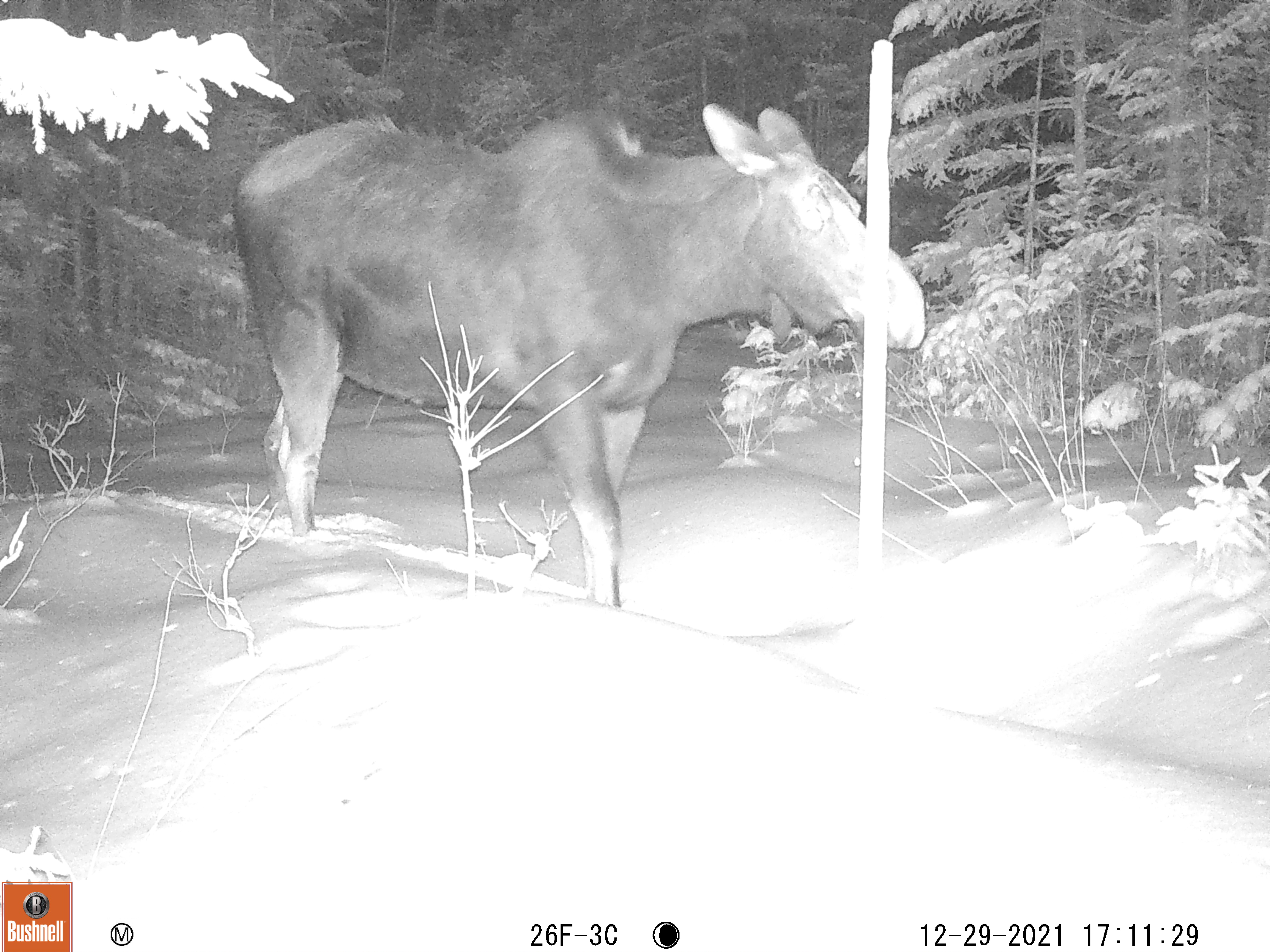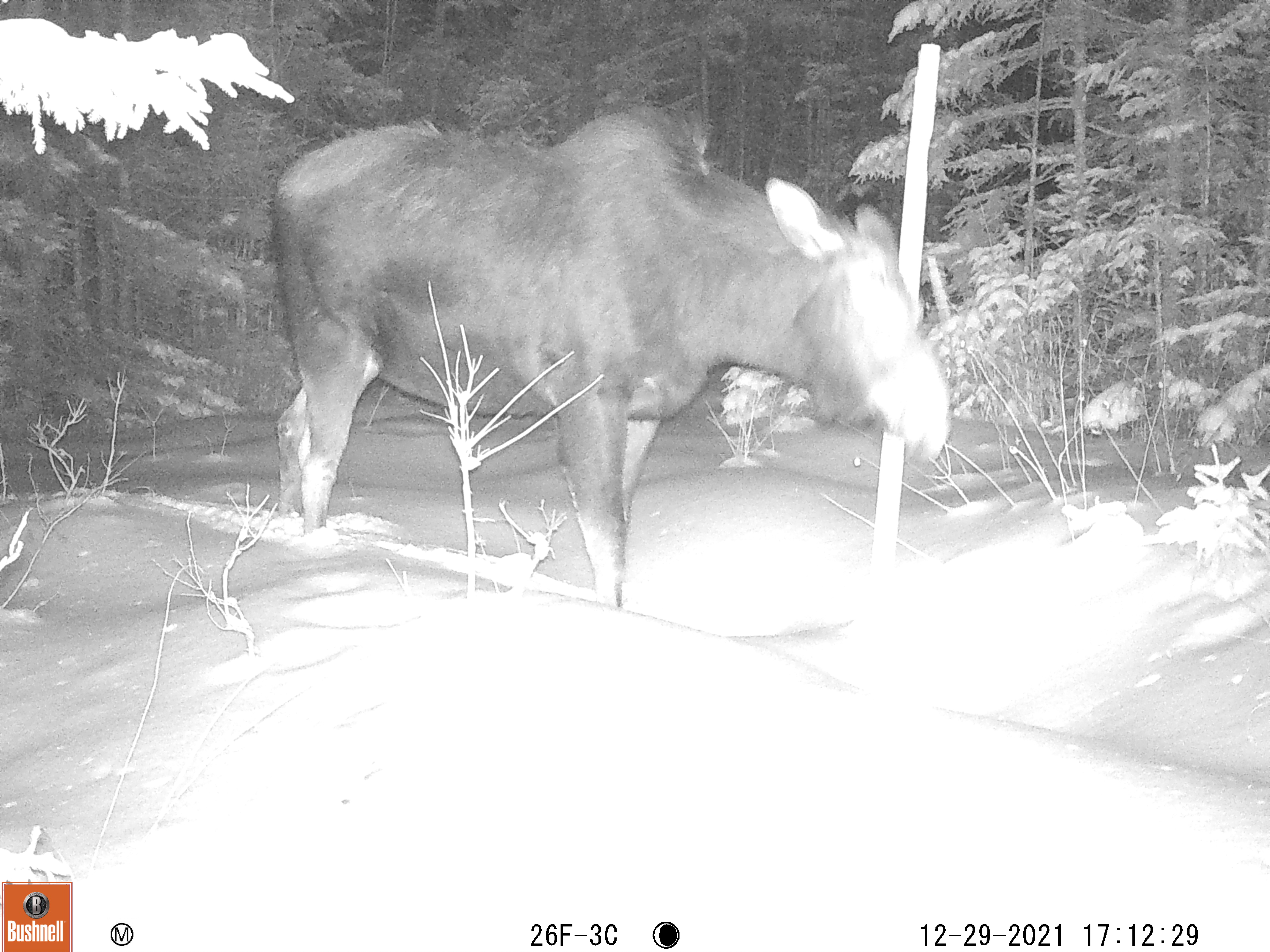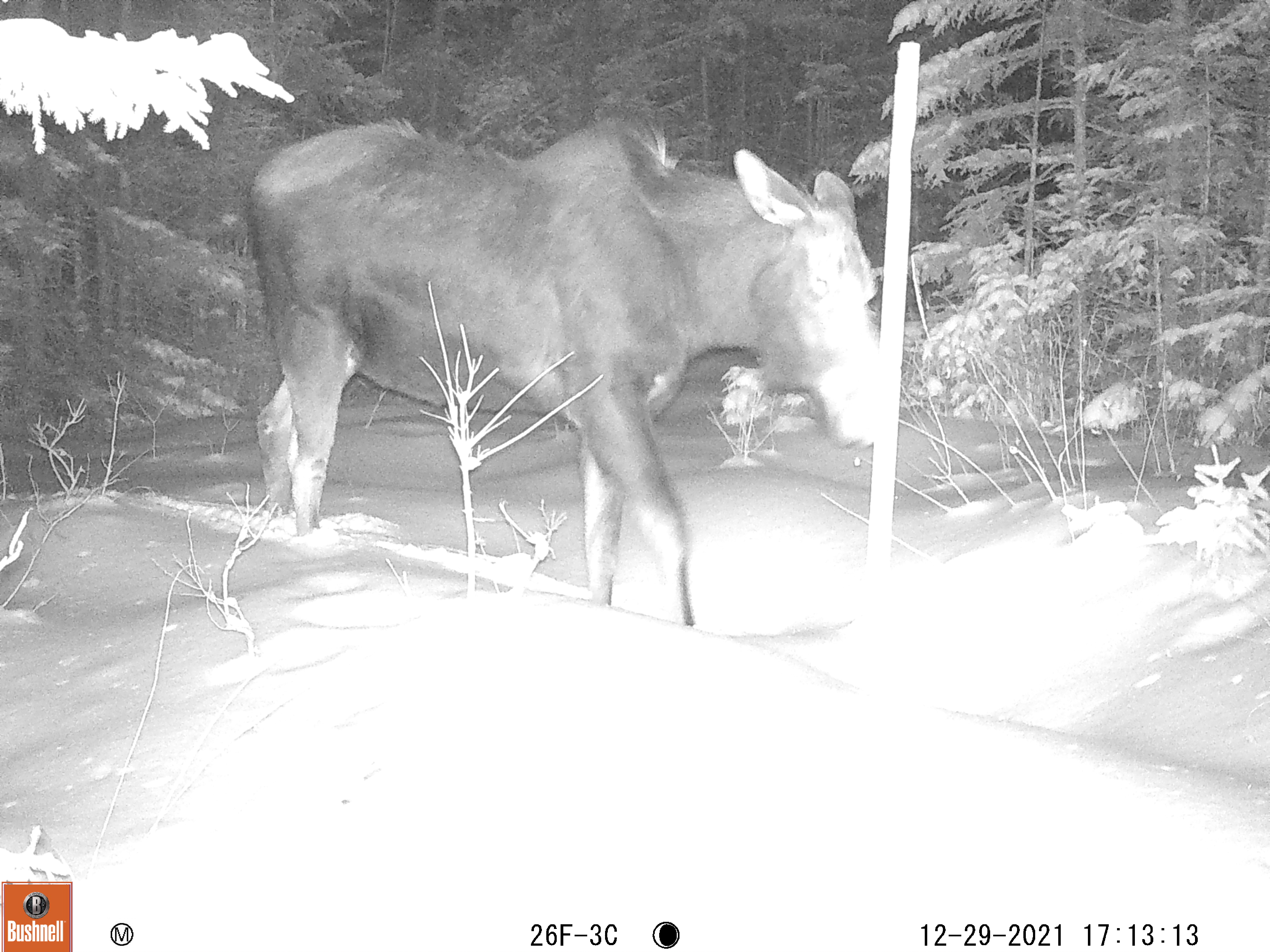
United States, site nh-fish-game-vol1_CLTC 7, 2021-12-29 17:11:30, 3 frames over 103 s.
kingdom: Animalia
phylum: Chordata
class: Mammalia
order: Artiodactyla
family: Cervidae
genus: Alces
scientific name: Alces alces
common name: moose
Moose (Alces alces).